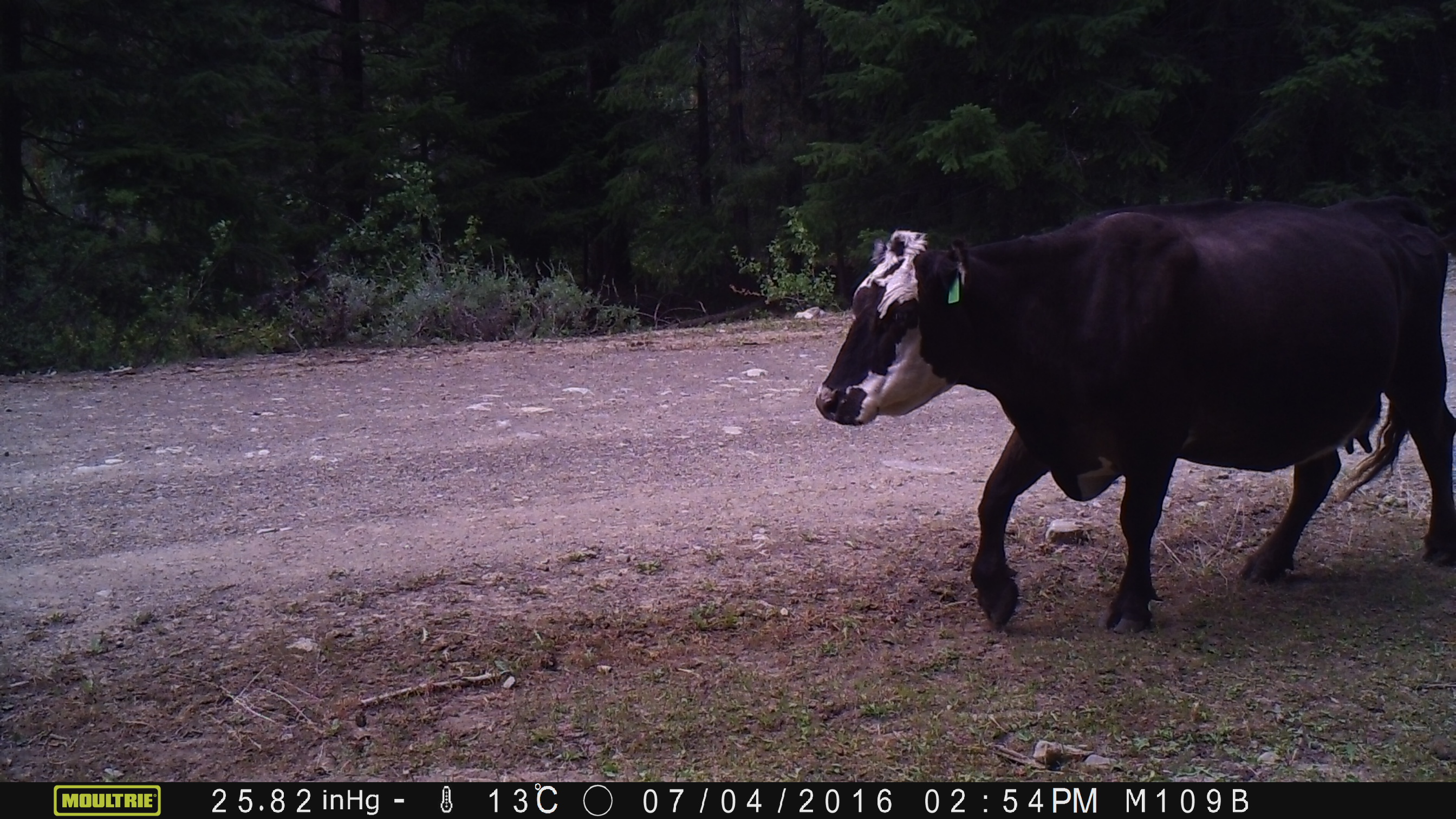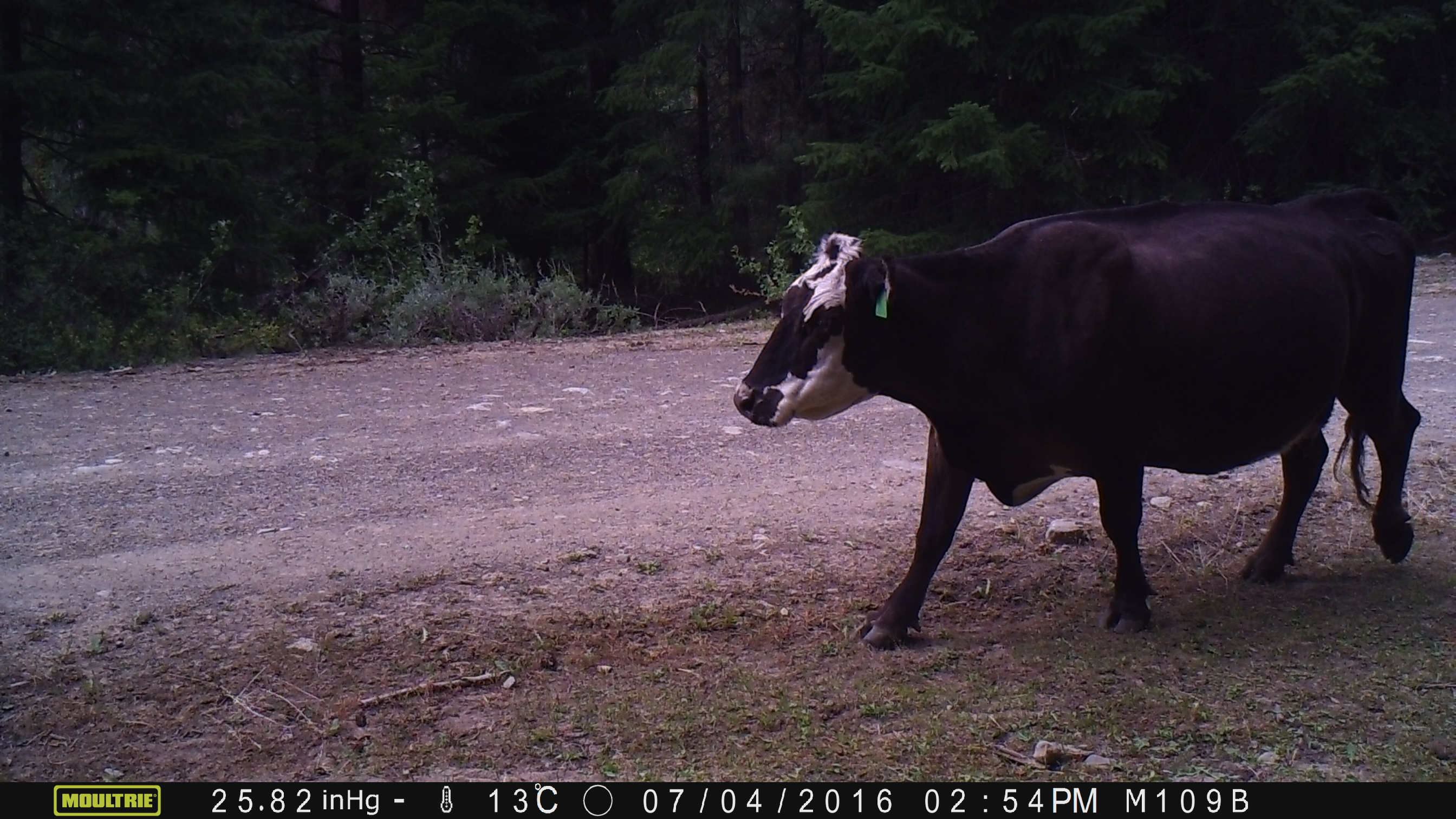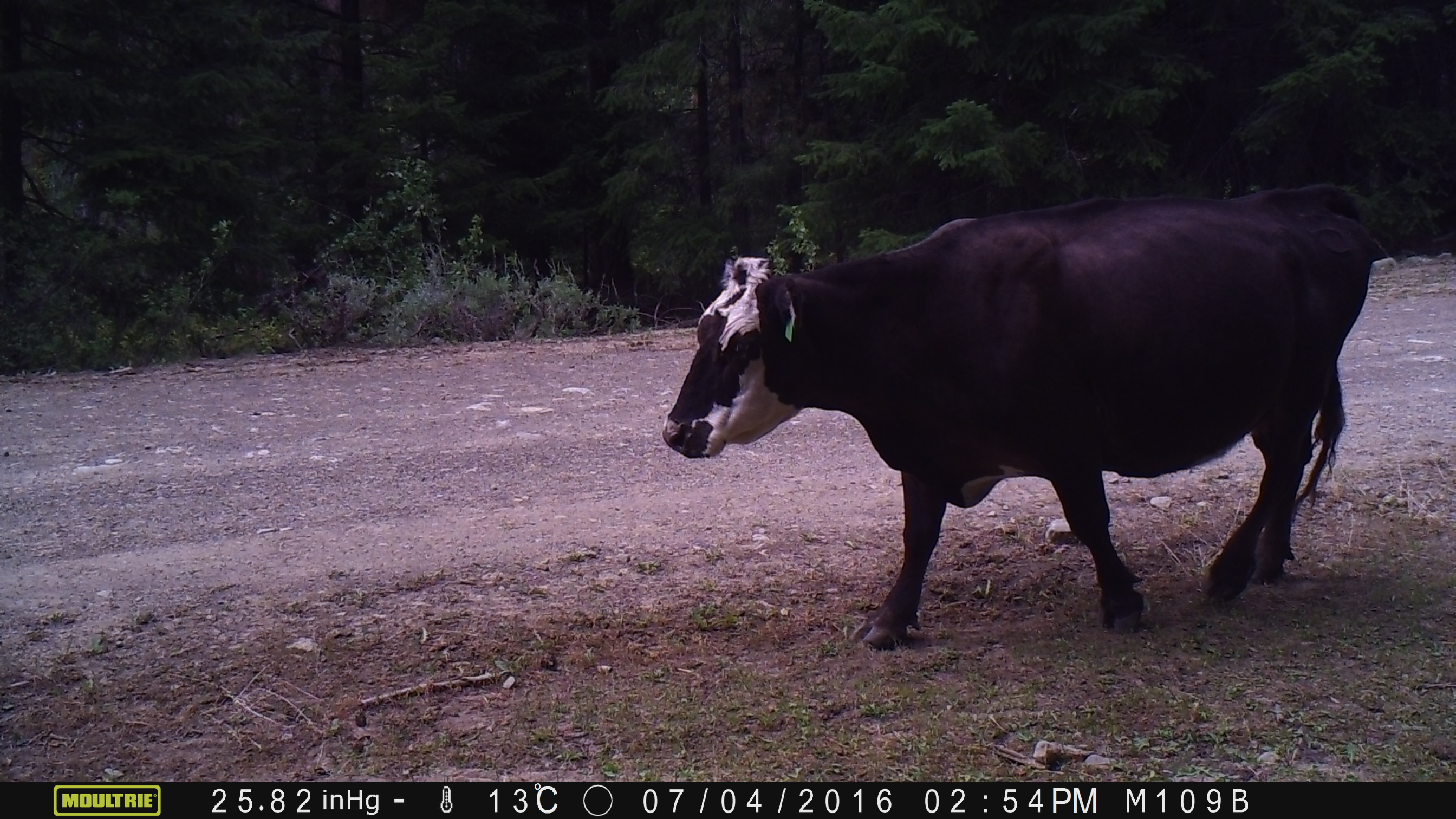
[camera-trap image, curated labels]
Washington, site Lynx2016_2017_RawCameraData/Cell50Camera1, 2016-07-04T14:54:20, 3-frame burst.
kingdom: Animalia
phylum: Chordata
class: Mammalia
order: Artiodactyla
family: Bovidae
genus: Bos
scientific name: Bos taurus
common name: domestic cattle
Domestic cattle (Bos taurus). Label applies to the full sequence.